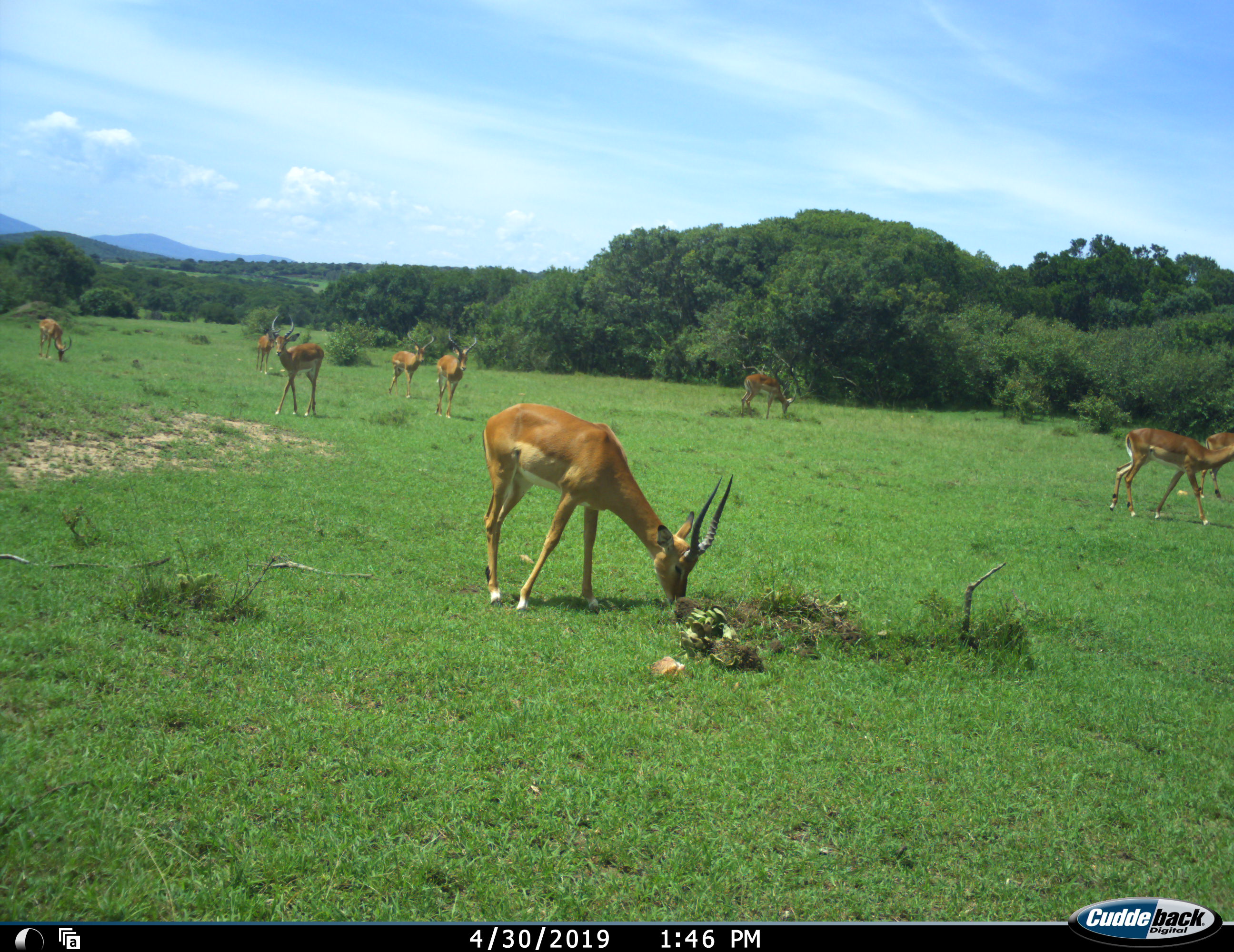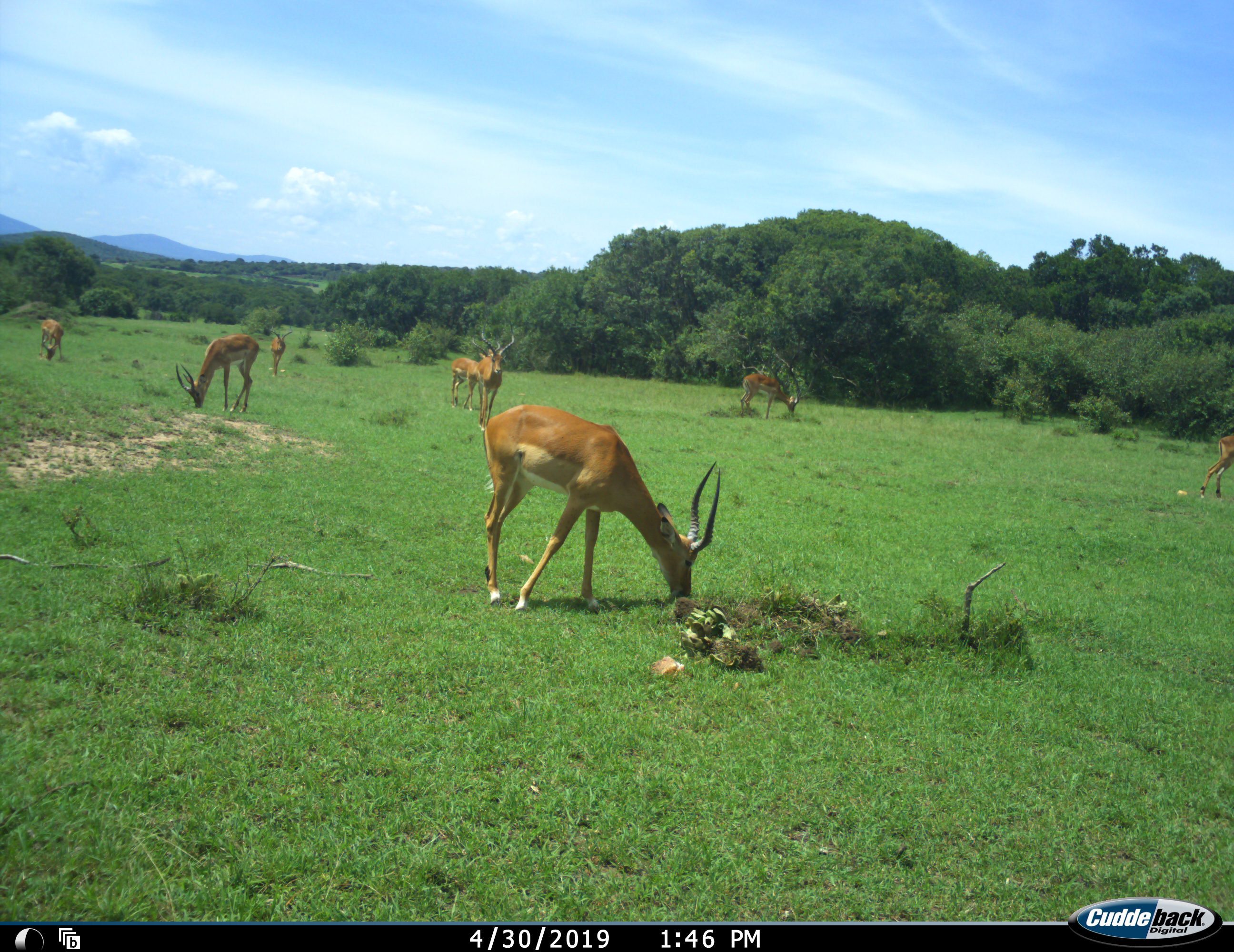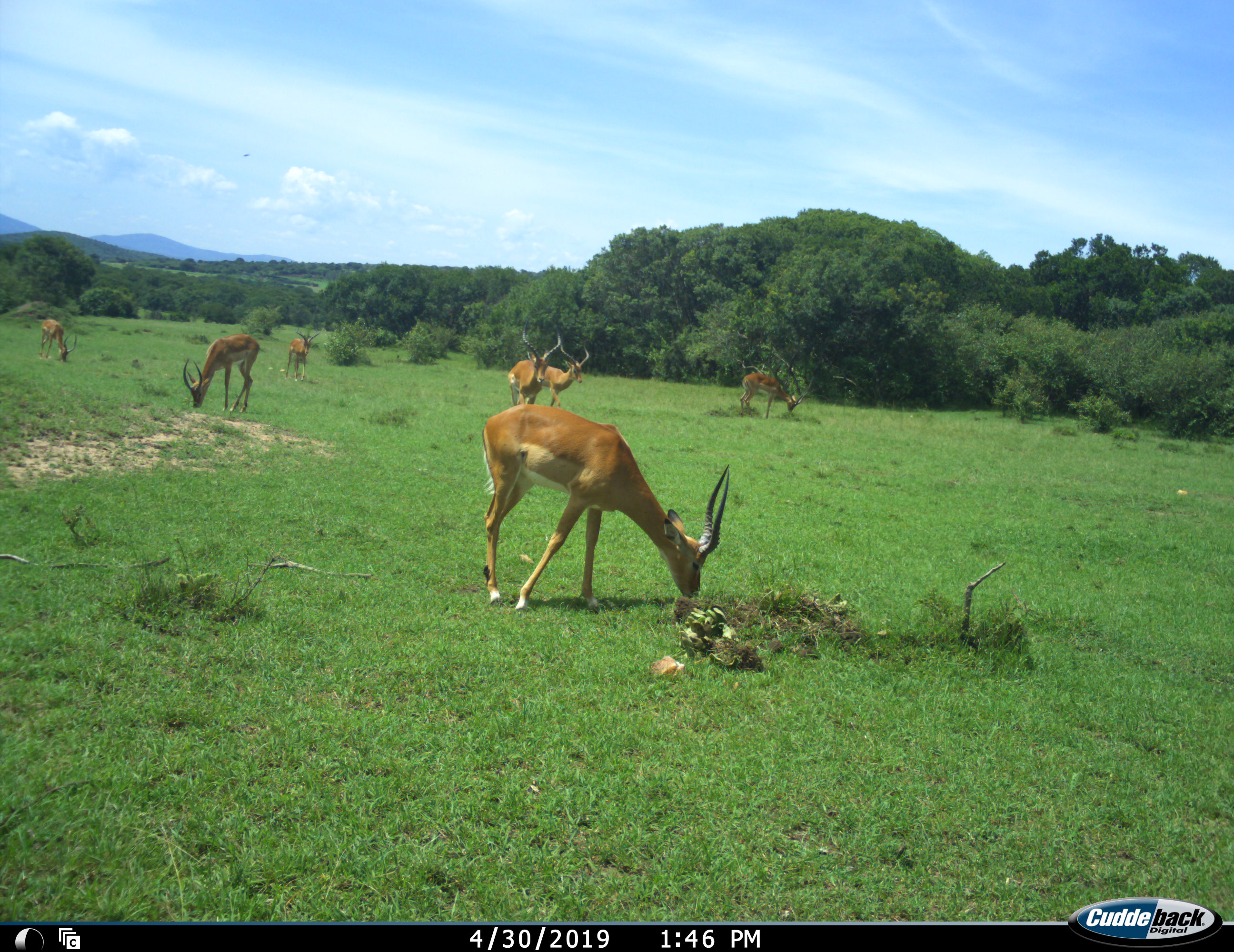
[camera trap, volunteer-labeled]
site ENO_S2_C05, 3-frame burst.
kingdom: Animalia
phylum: Chordata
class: Mammalia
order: Artiodactyla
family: Bovidae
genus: Aepyceros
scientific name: Aepyceros melampus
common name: impala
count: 9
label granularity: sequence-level